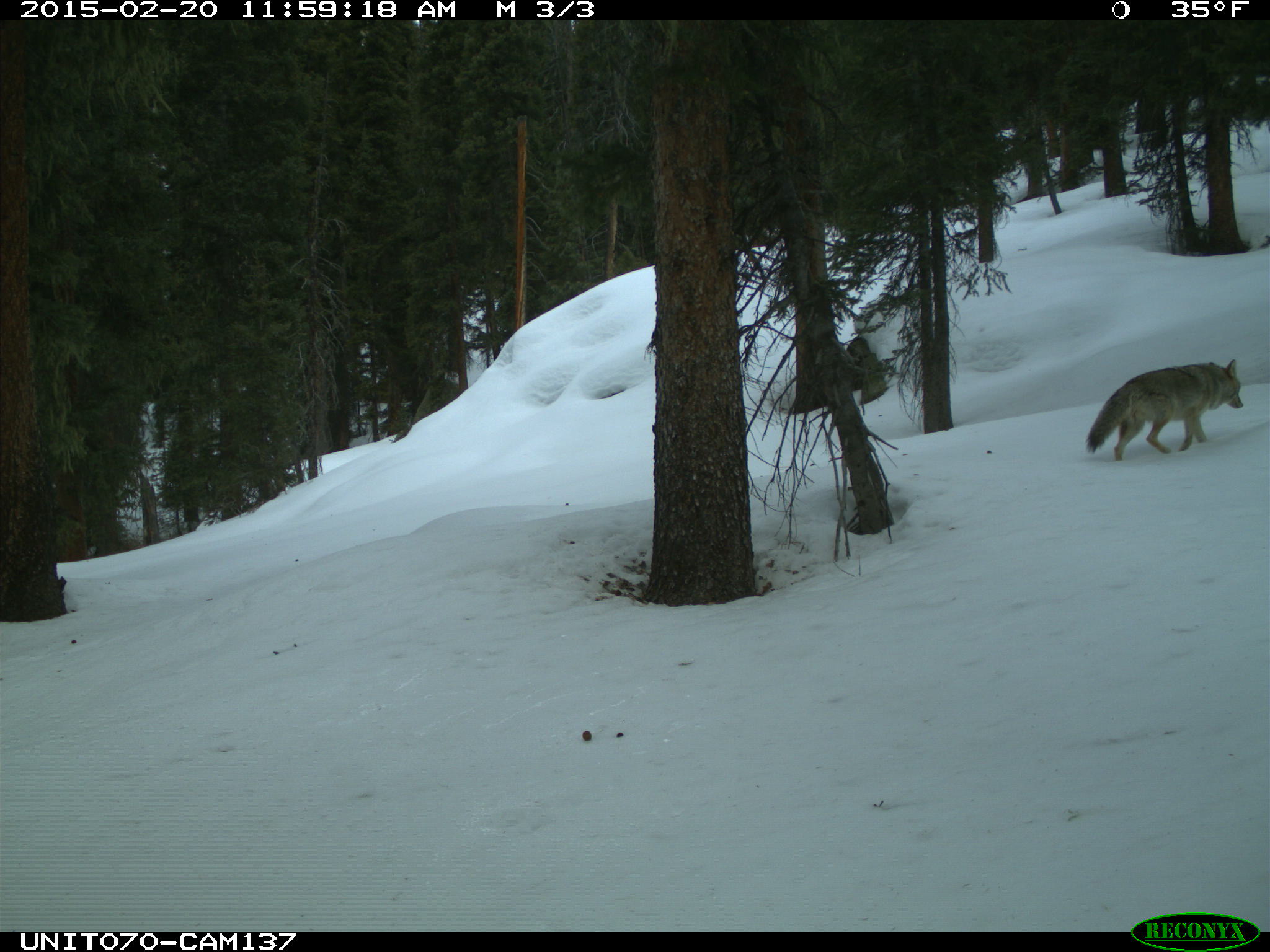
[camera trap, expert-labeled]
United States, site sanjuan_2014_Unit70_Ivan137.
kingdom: Animalia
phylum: Chordata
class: Mammalia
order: Carnivora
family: Canidae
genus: Canis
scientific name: Canis latrans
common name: coyote